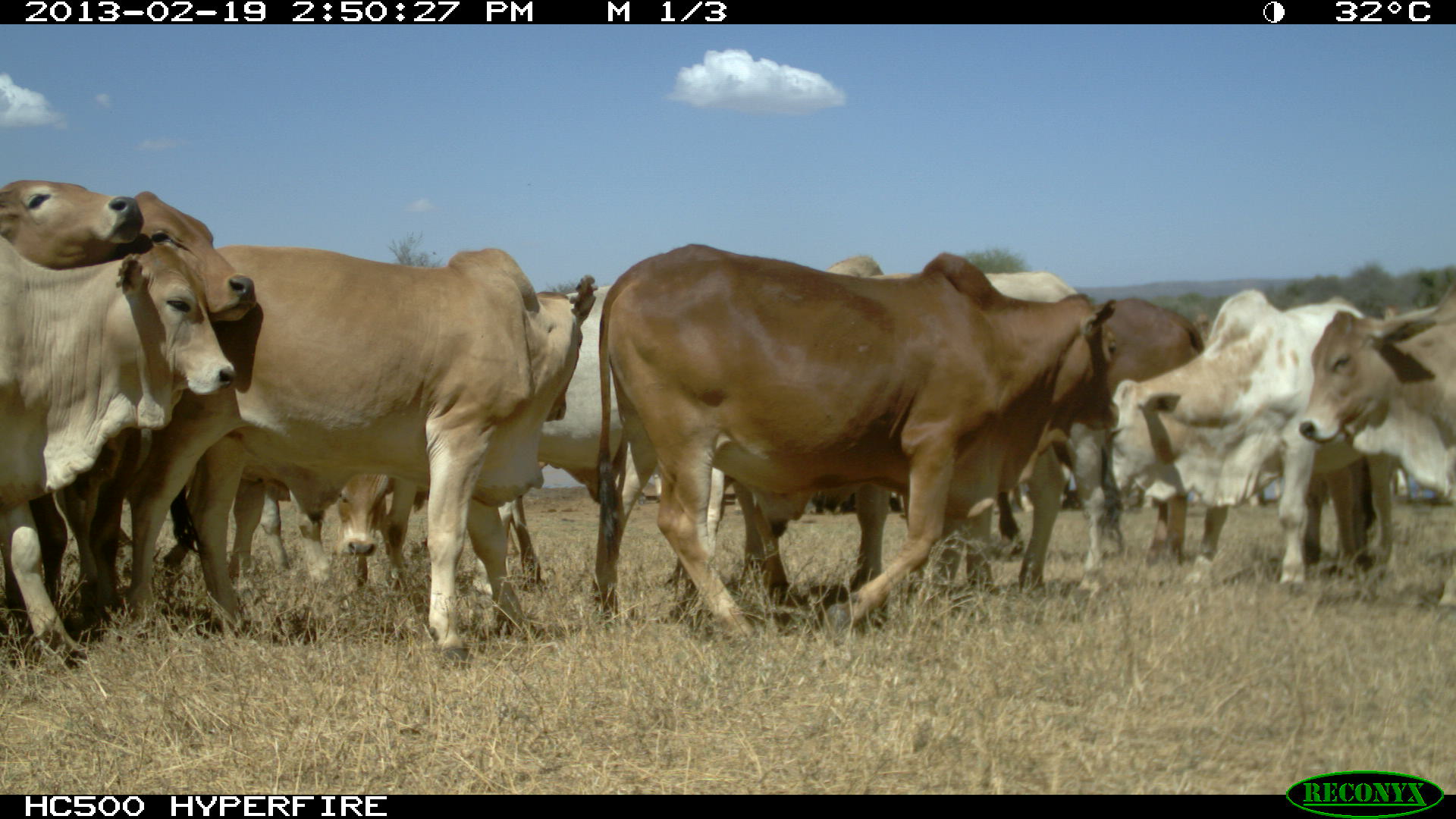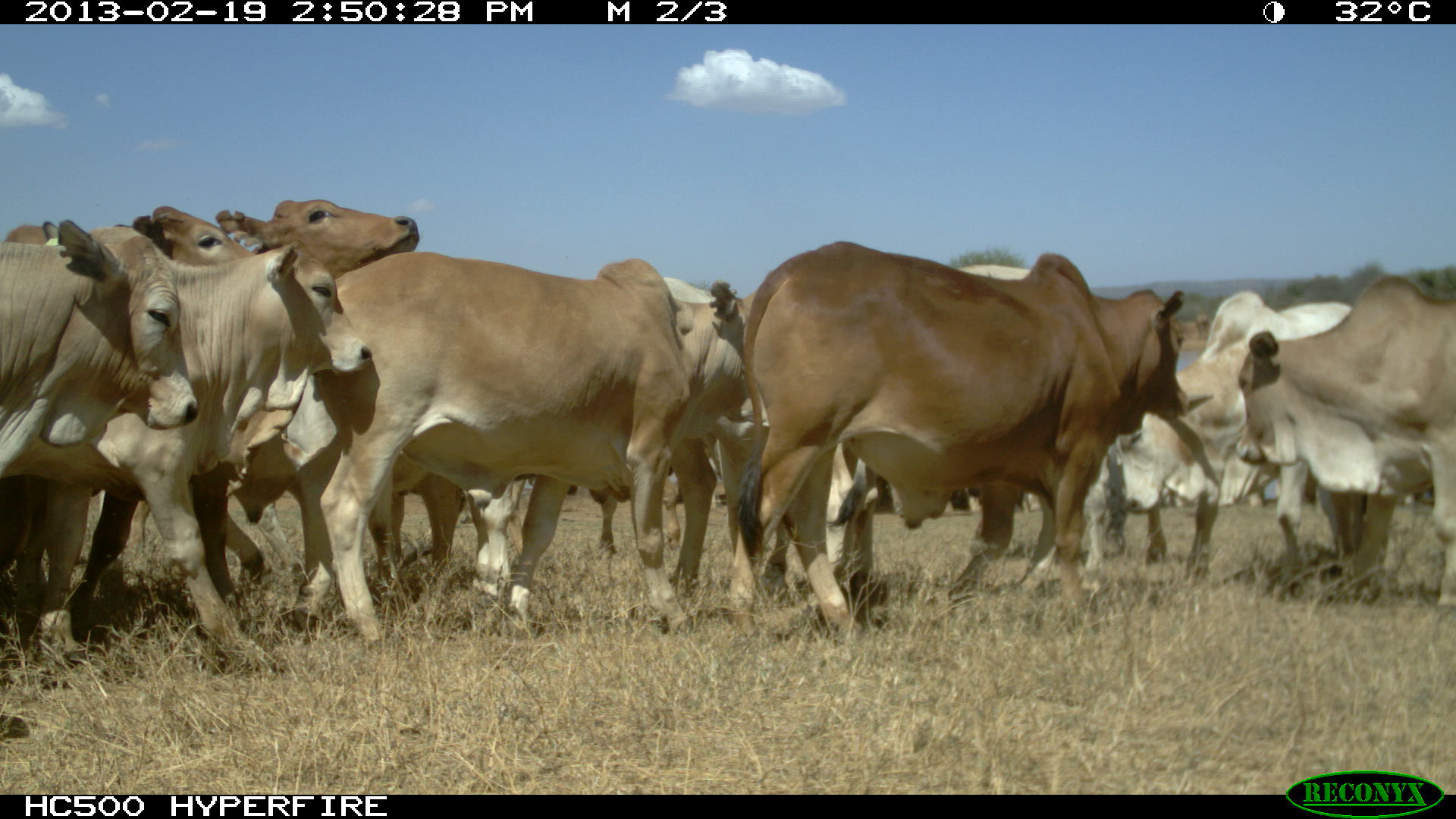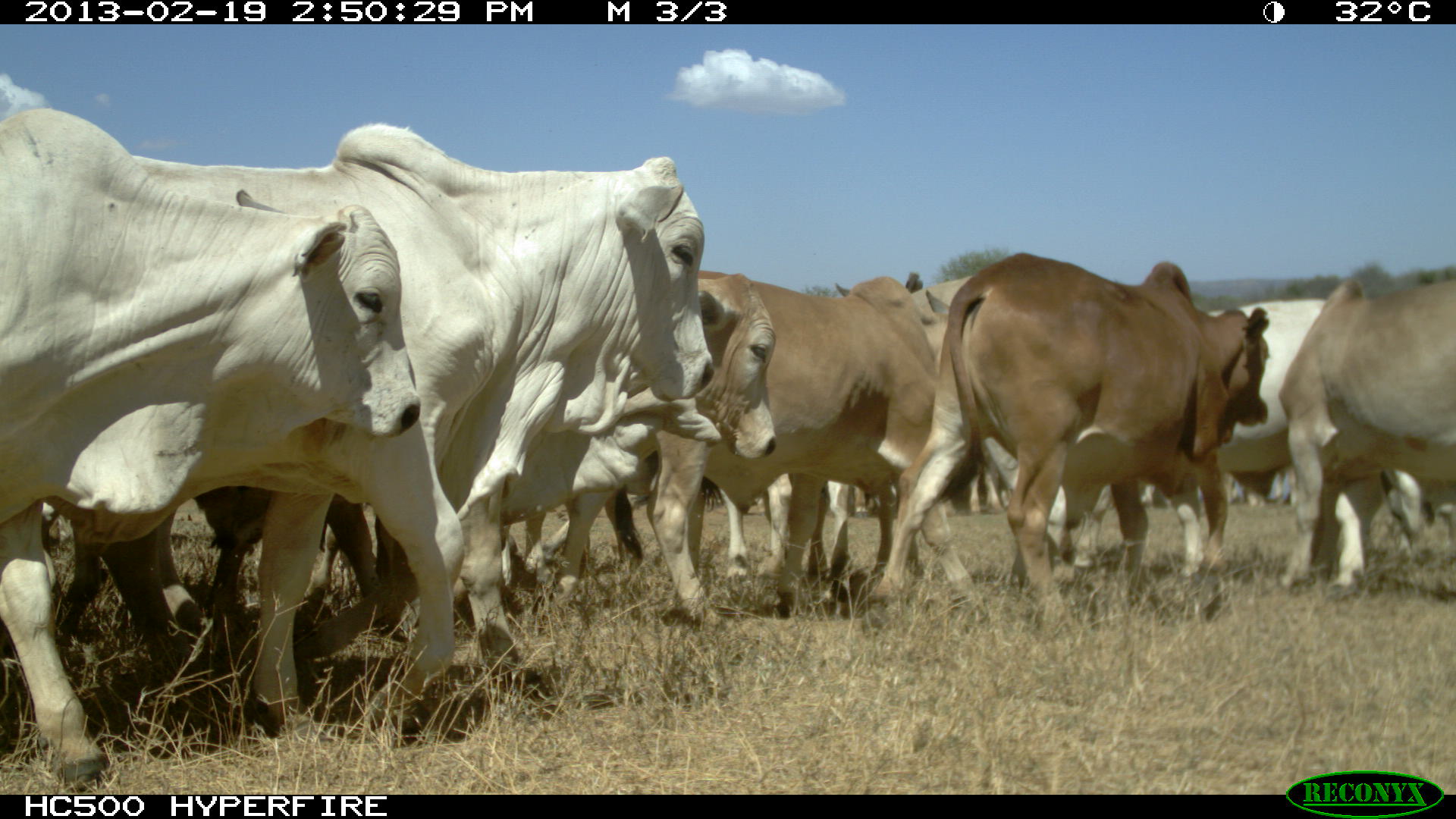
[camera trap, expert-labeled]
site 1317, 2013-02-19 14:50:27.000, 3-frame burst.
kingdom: Animalia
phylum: Chordata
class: Mammalia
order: Artiodactyla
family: Bovidae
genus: Bos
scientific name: Bos taurus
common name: domestic cattle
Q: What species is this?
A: Bos taurus (domestic cattle).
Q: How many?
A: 1.